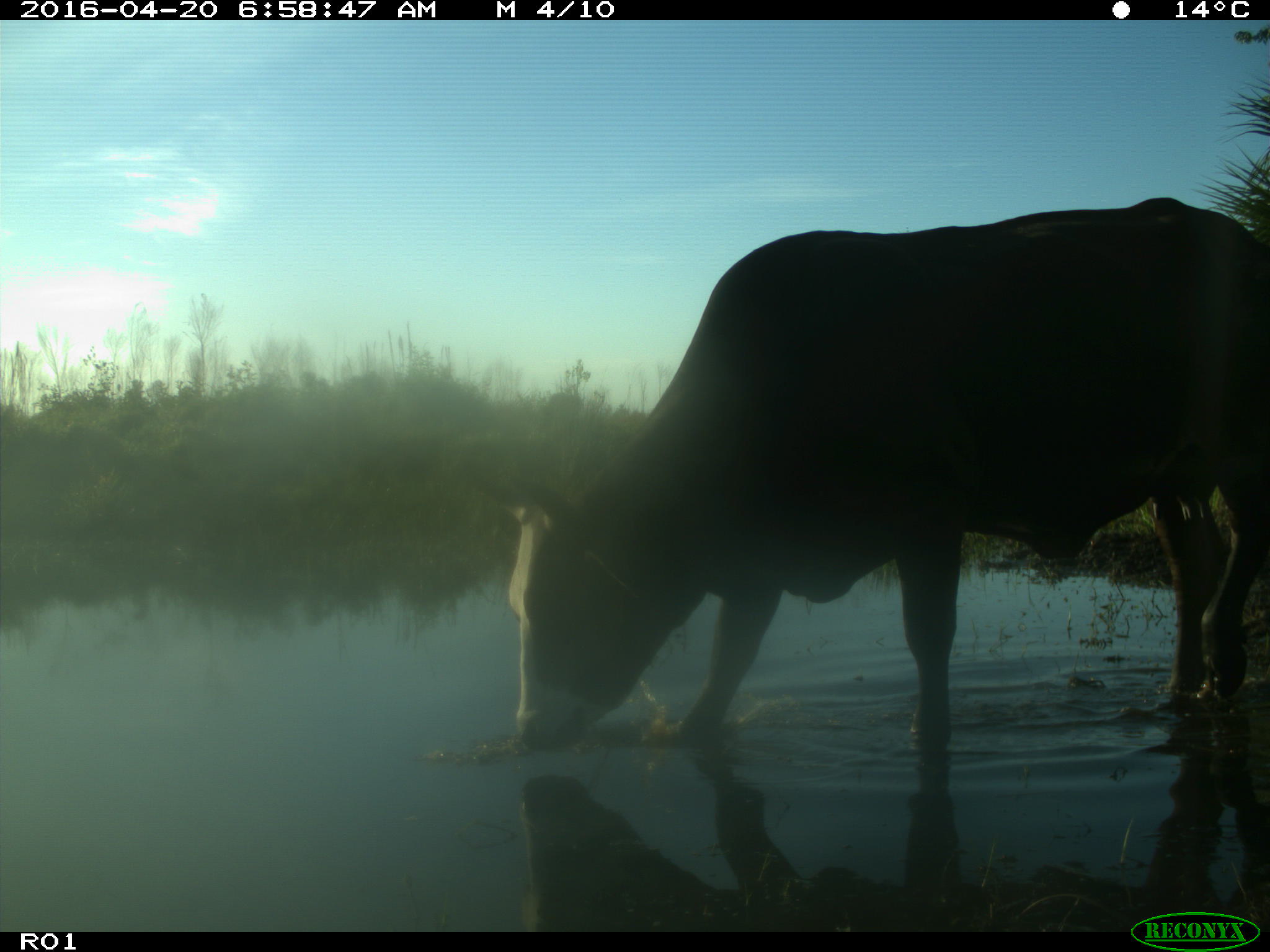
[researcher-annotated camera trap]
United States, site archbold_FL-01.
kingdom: Animalia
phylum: Chordata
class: Mammalia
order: Artiodactyla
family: Bovidae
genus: Bos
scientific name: Bos taurus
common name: domestic cow